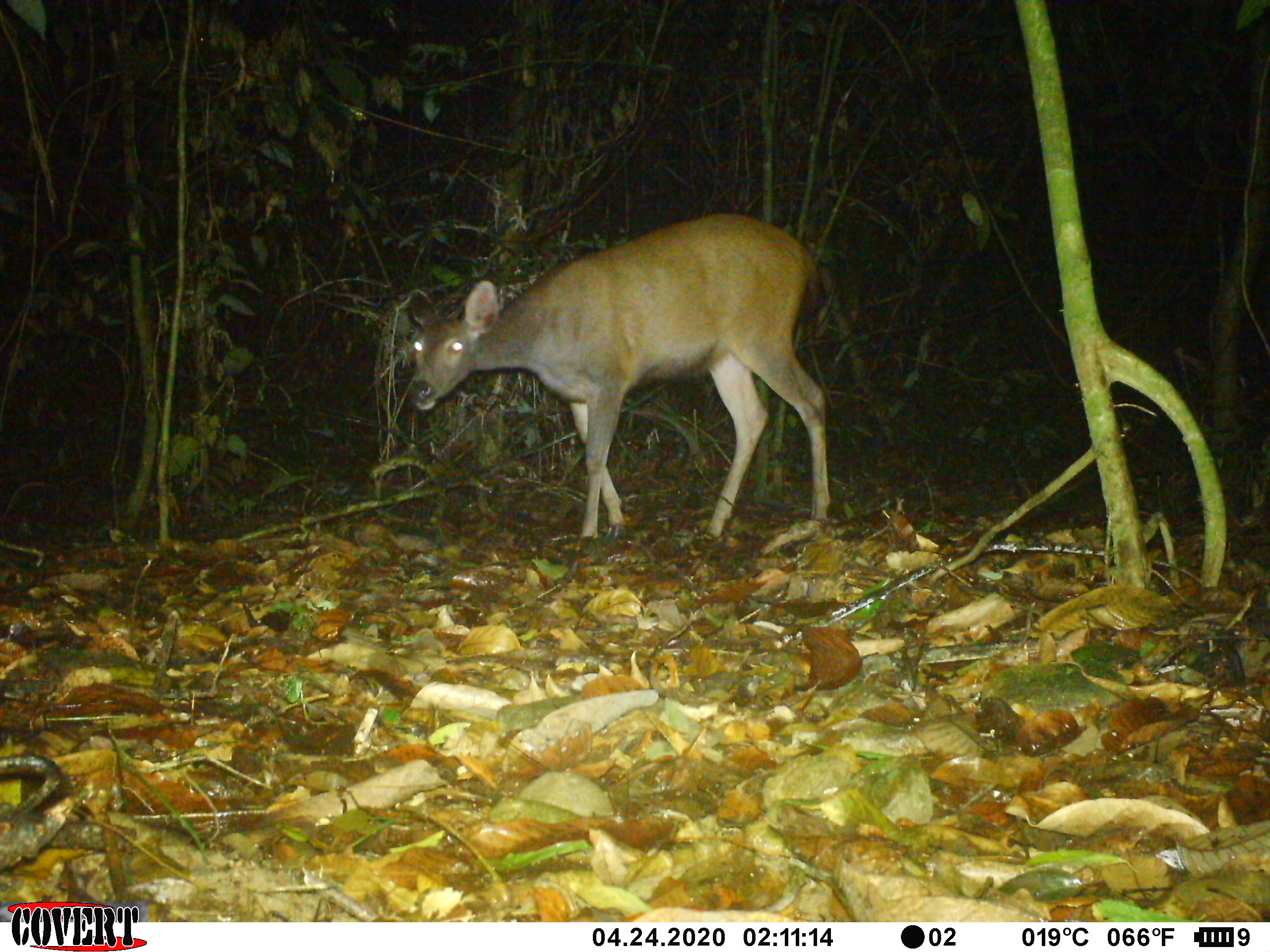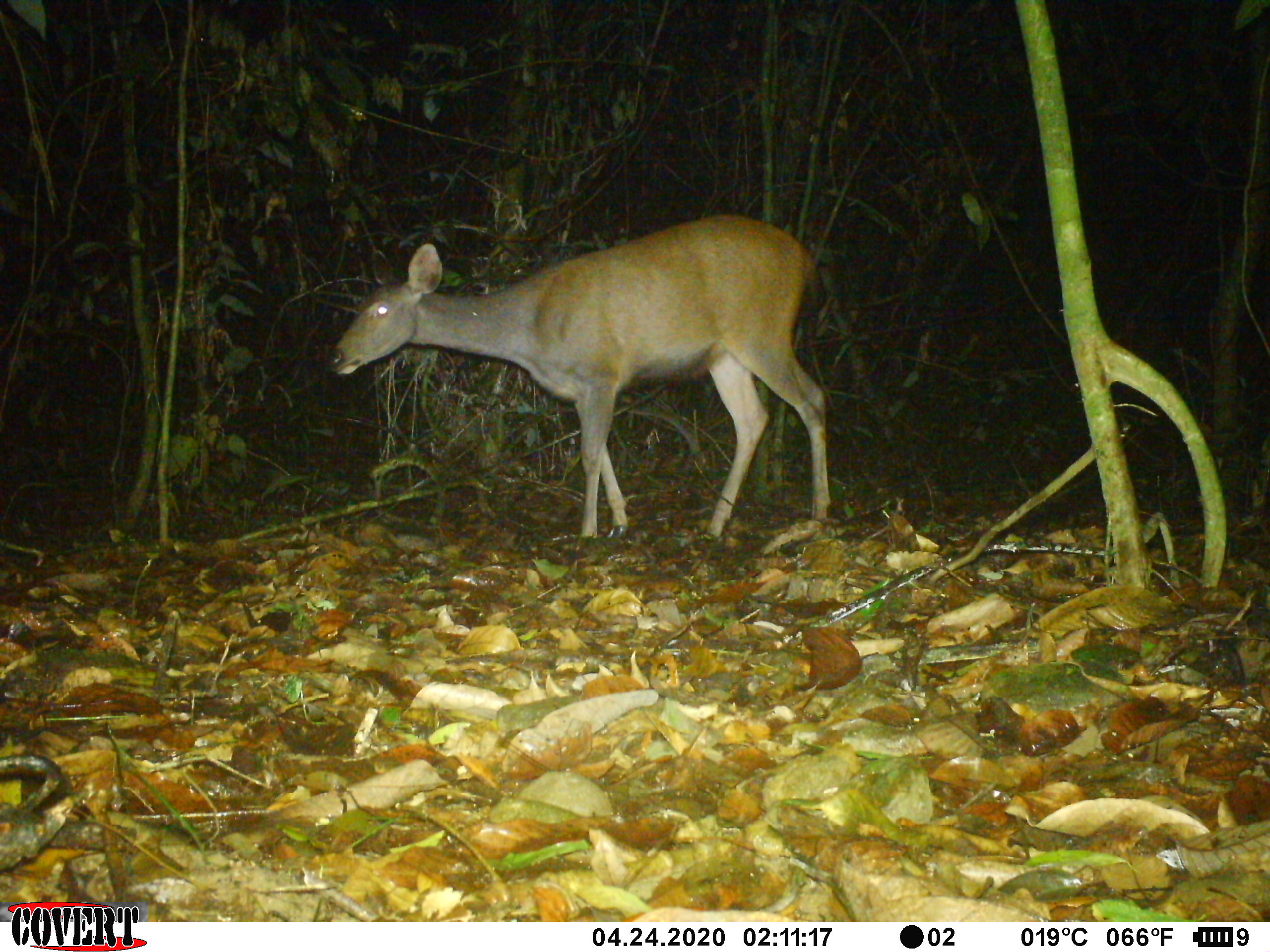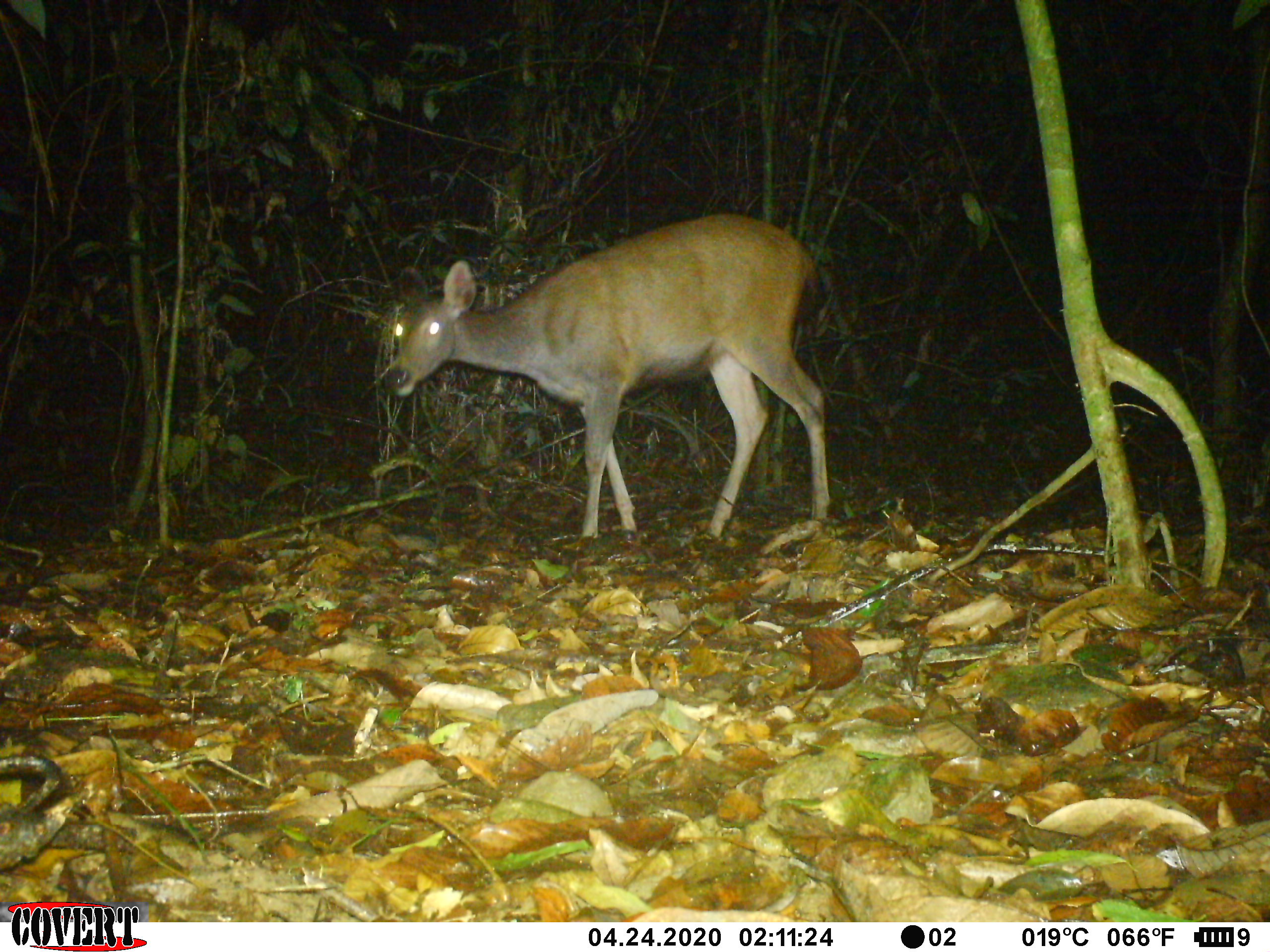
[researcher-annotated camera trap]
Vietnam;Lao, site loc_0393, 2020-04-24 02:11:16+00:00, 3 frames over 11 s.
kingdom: Animalia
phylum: Chordata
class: Mammalia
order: Artiodactyla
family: Cervidae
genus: Rusa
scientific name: Rusa unicolor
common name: sambar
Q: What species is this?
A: Sambar (Rusa unicolor).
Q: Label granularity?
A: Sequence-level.